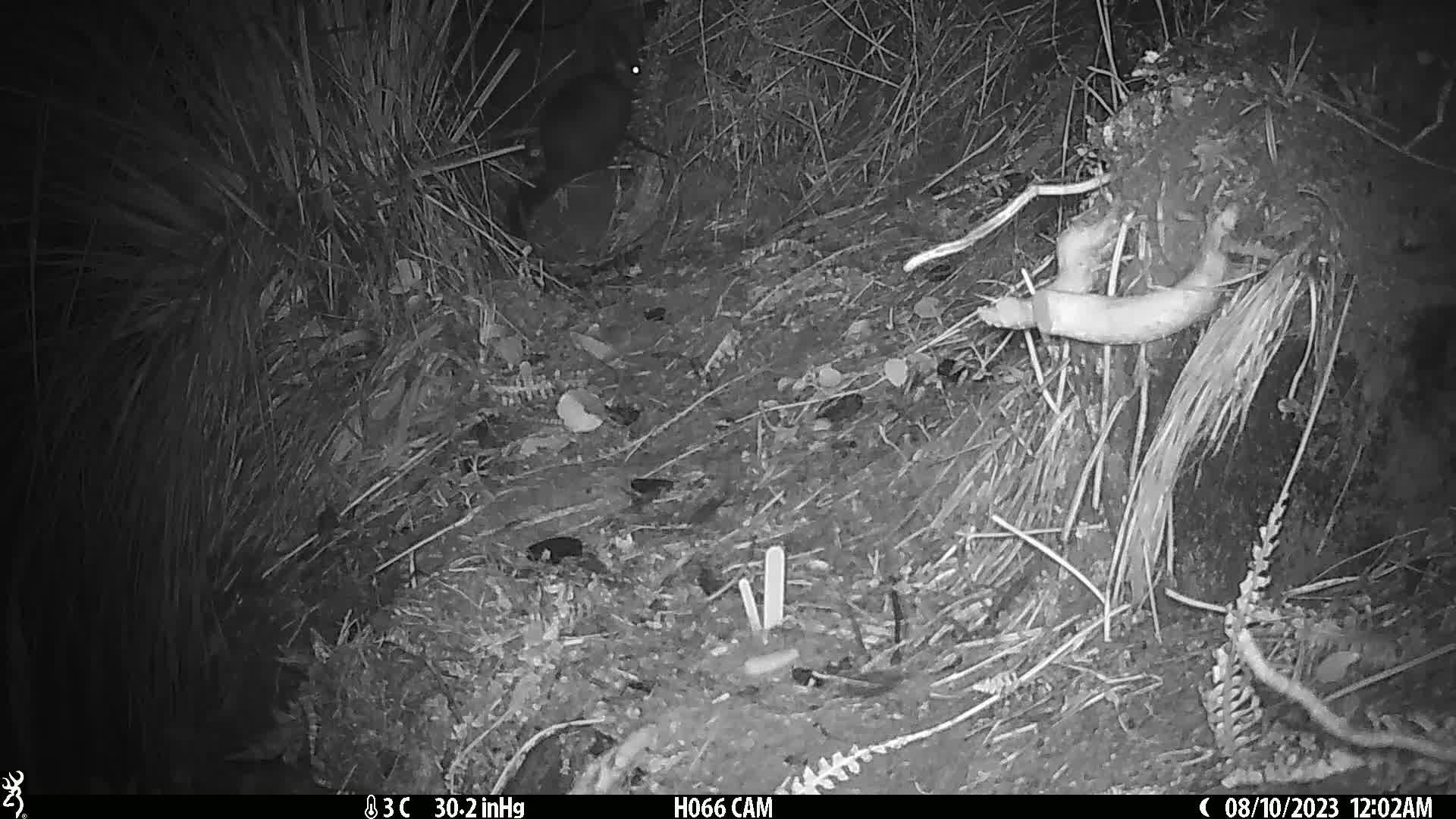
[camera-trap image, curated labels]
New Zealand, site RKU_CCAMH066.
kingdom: Animalia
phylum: Chordata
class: Mammalia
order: Diprotodontia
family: Phalangeridae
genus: Trichosurus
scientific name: Trichosurus vulpecula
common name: common brushtail possum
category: possum